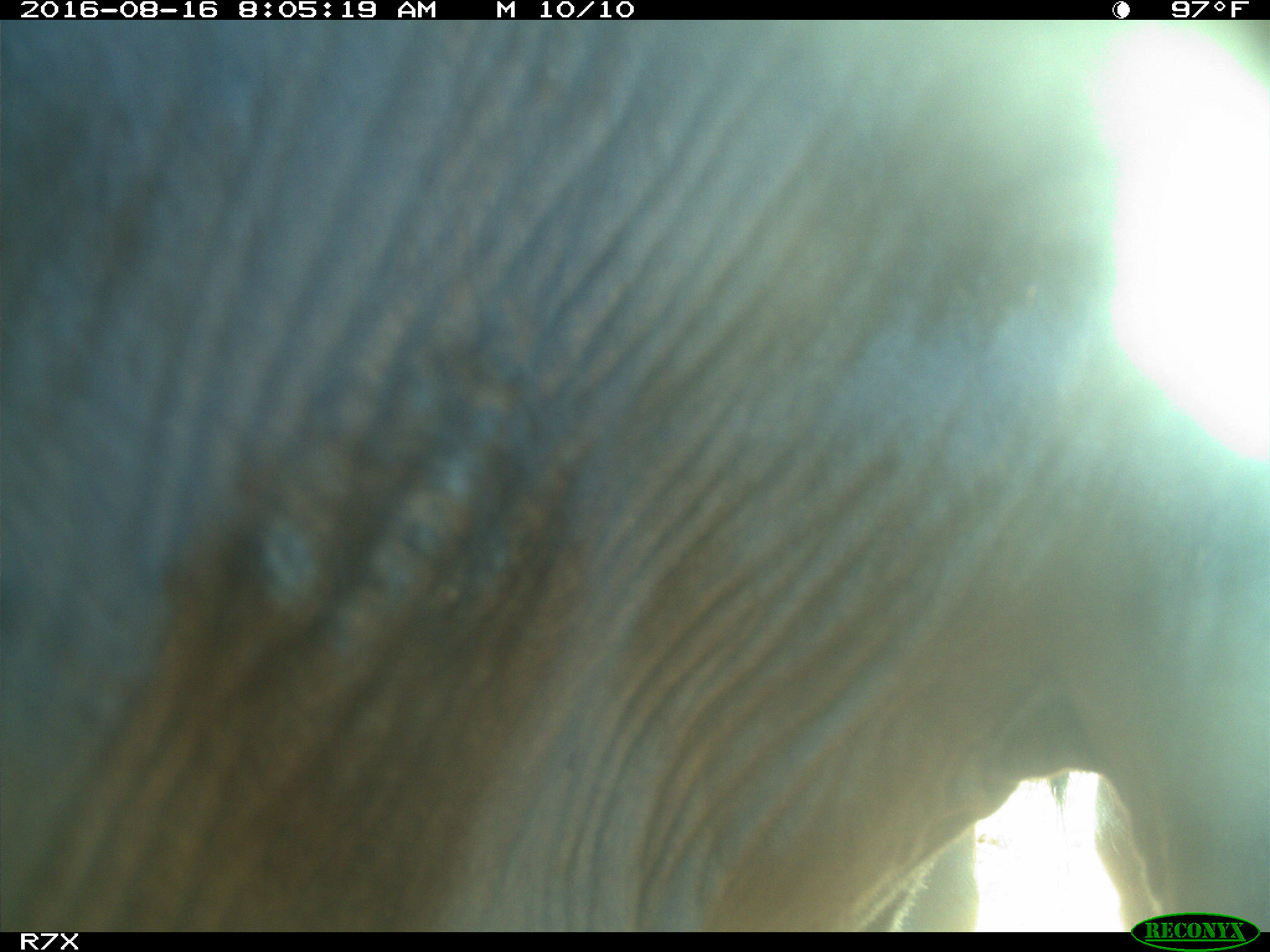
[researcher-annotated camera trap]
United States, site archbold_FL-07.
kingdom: Animalia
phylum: Chordata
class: Mammalia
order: Artiodactyla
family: Bovidae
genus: Bos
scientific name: Bos taurus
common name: domestic cow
Bos taurus (domestic cow).